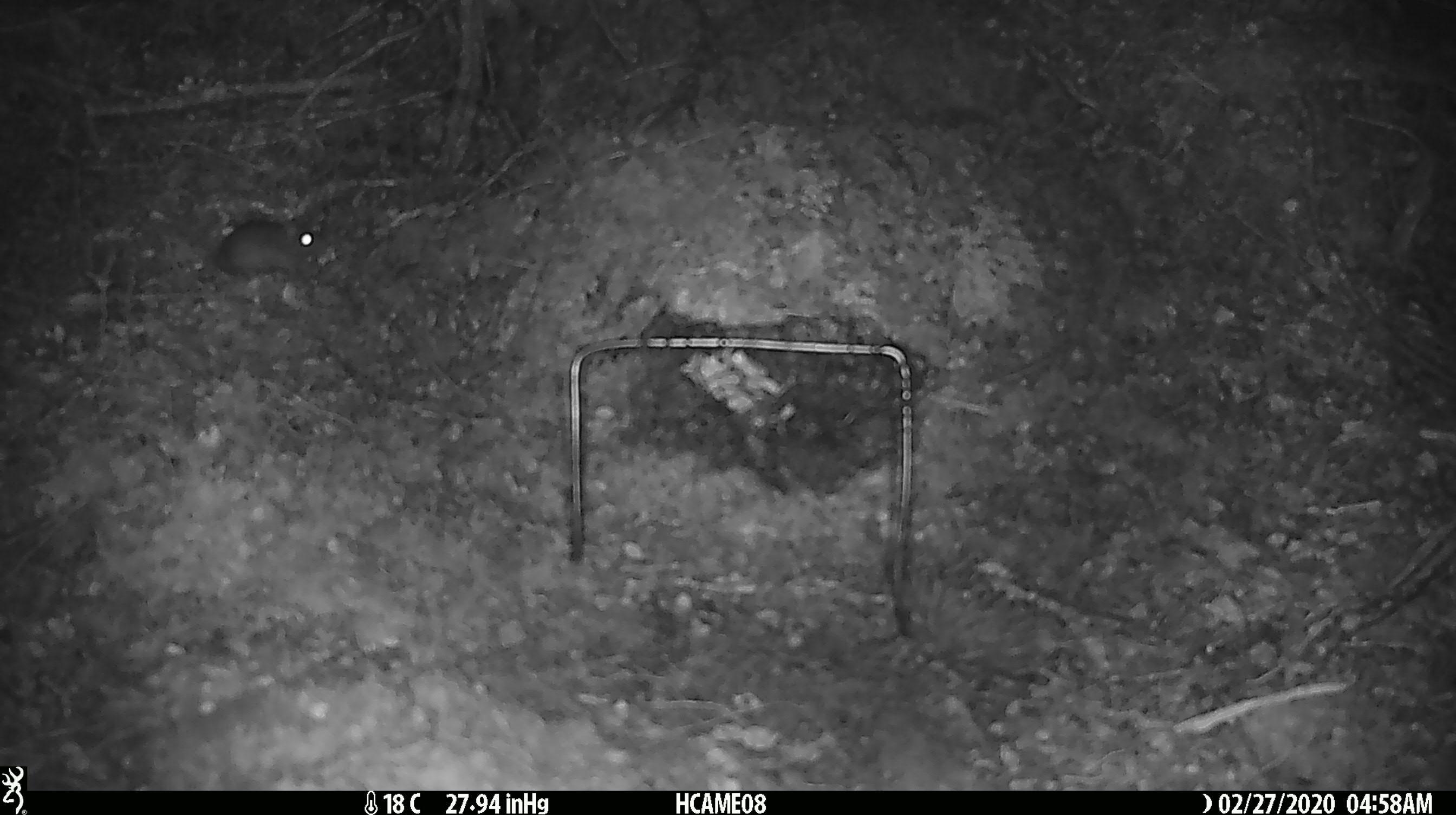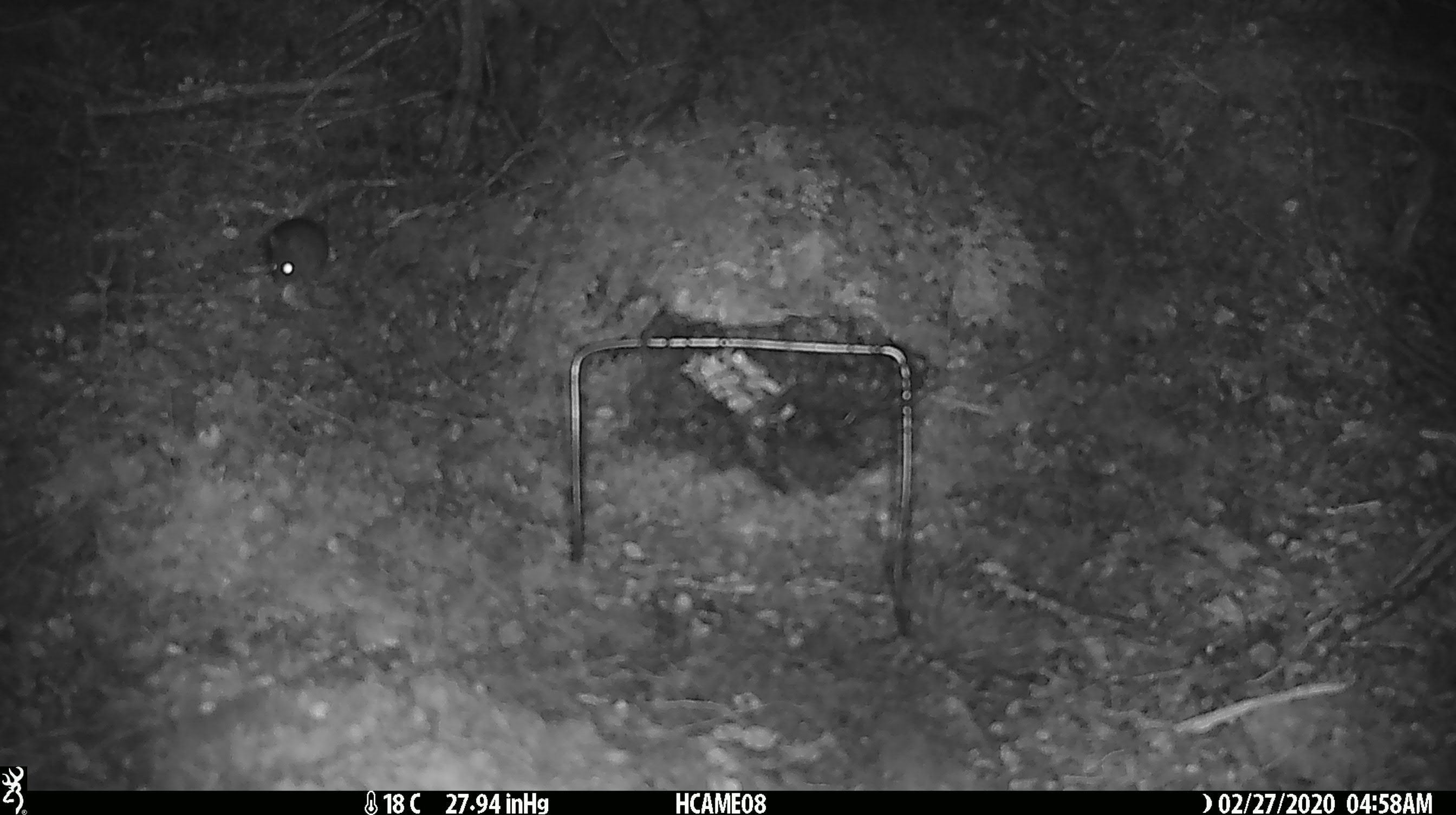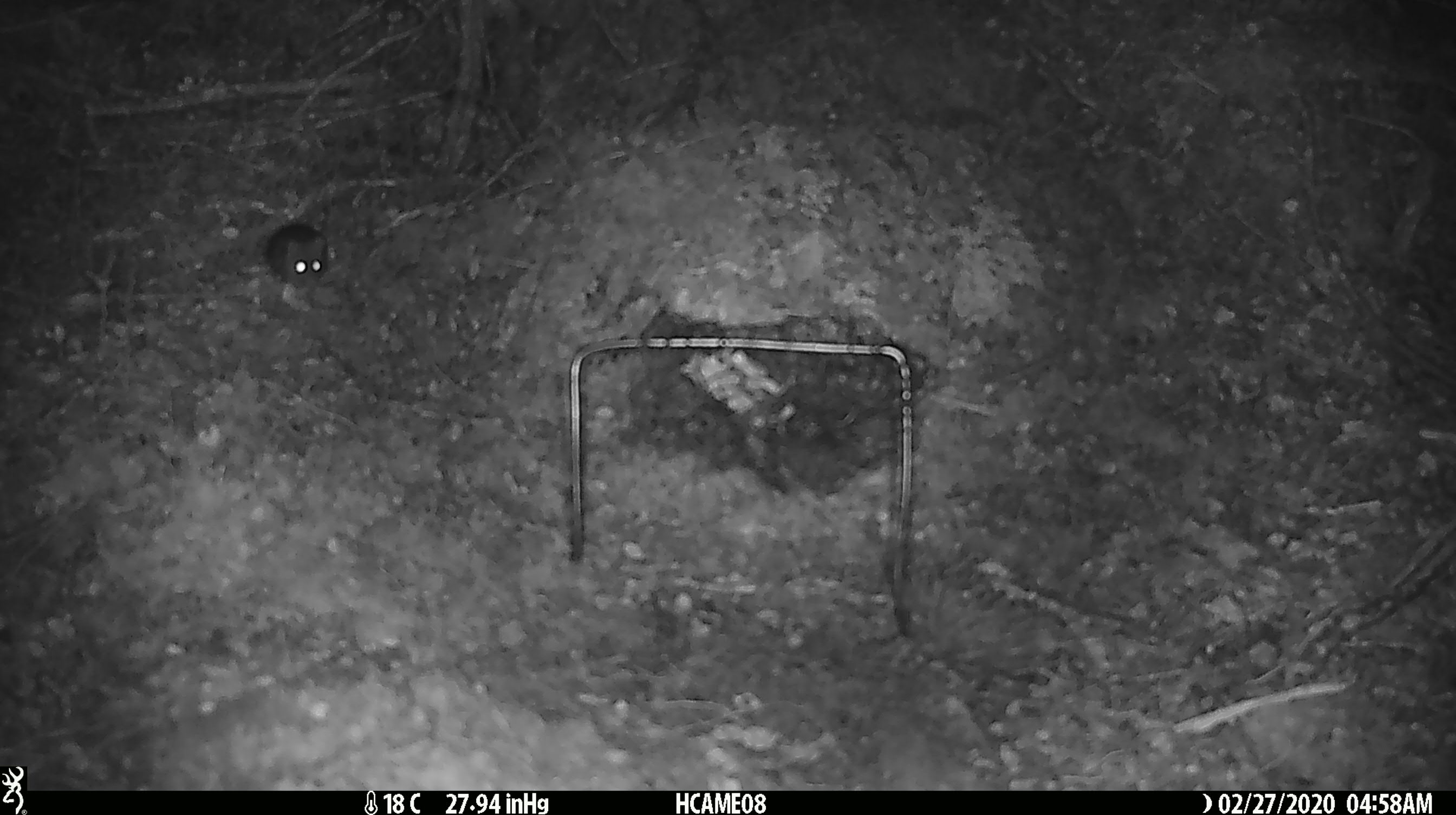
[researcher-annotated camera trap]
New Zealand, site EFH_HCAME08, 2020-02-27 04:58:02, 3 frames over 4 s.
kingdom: Animalia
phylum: Chordata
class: Mammalia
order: Rodentia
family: Muridae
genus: Mus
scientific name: Mus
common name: mouse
Mouse (Mus).